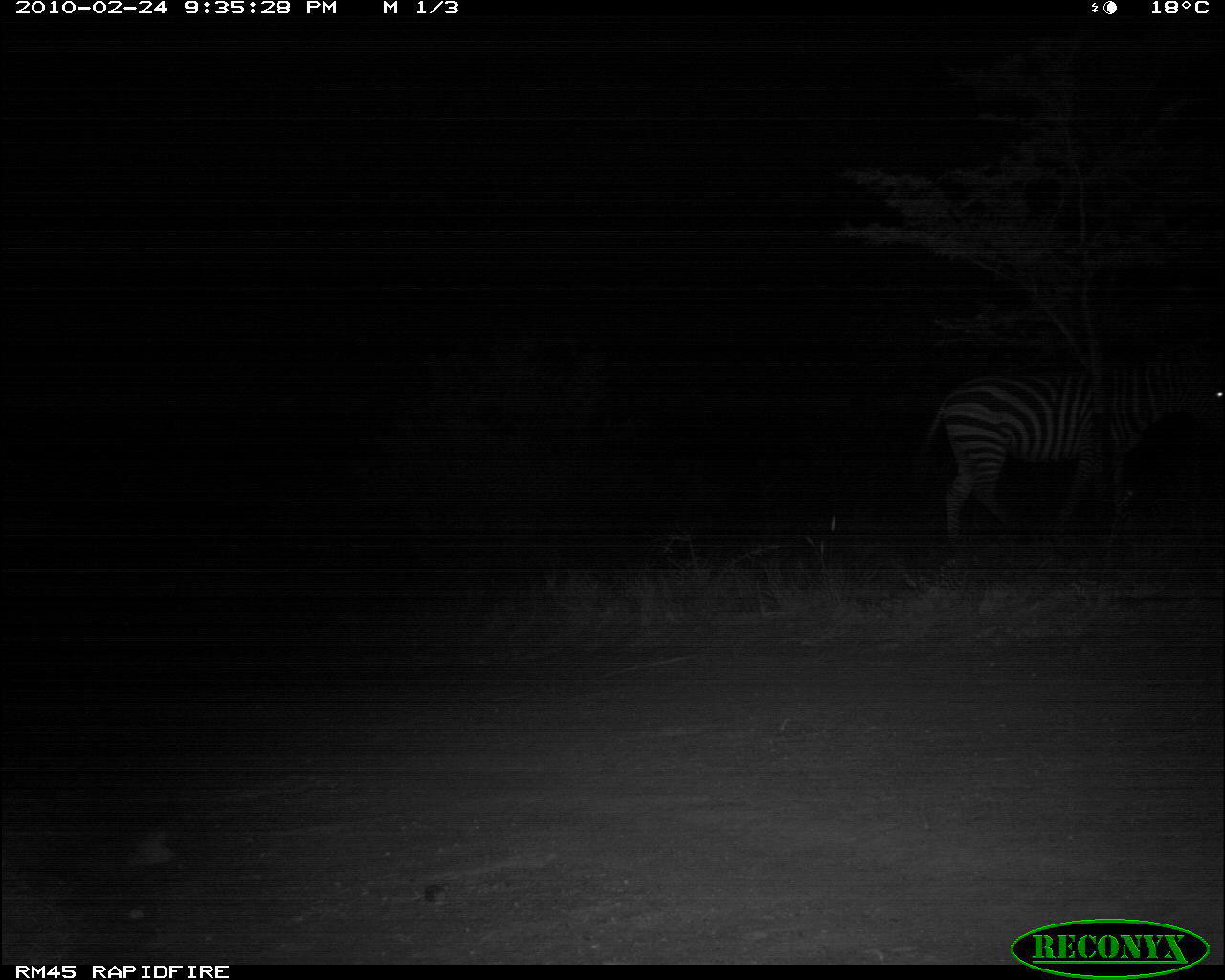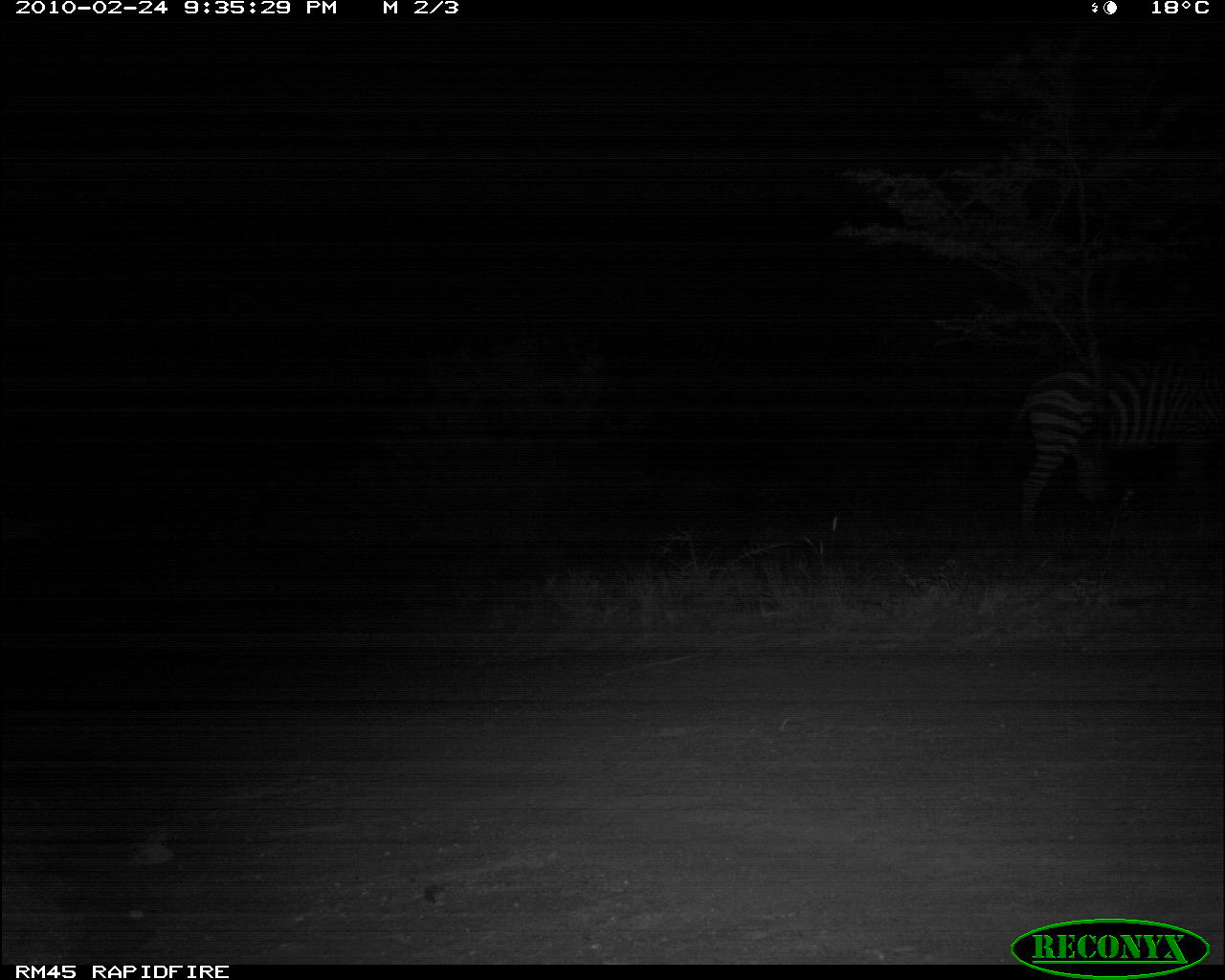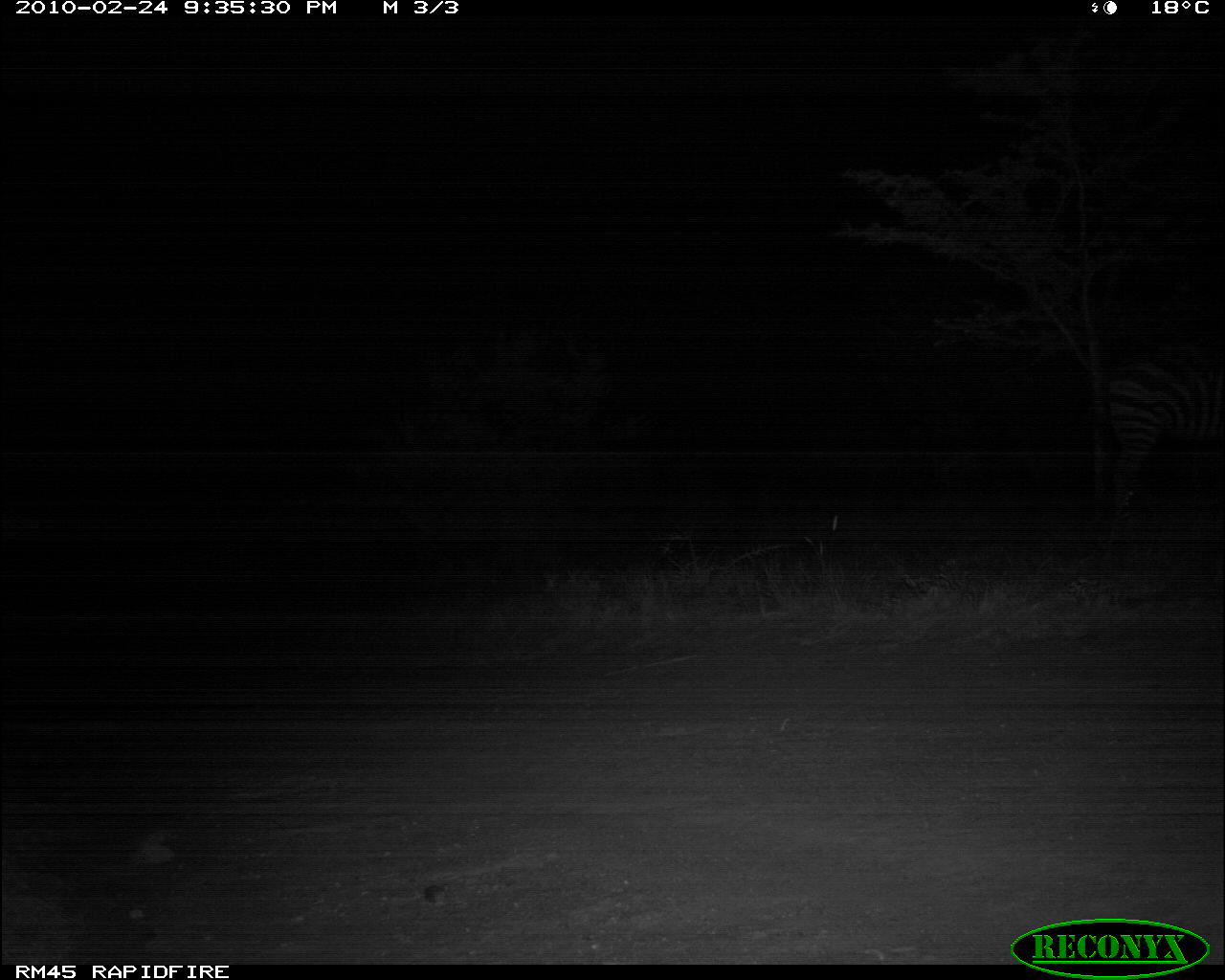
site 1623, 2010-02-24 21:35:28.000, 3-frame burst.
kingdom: Animalia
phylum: Chordata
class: Mammalia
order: Perissodactyla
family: Equidae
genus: Equus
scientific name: Equus quagga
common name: plains zebra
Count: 1.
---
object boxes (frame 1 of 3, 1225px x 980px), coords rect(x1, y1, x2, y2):
equus quagga: rect(901, 352, 1225, 549)